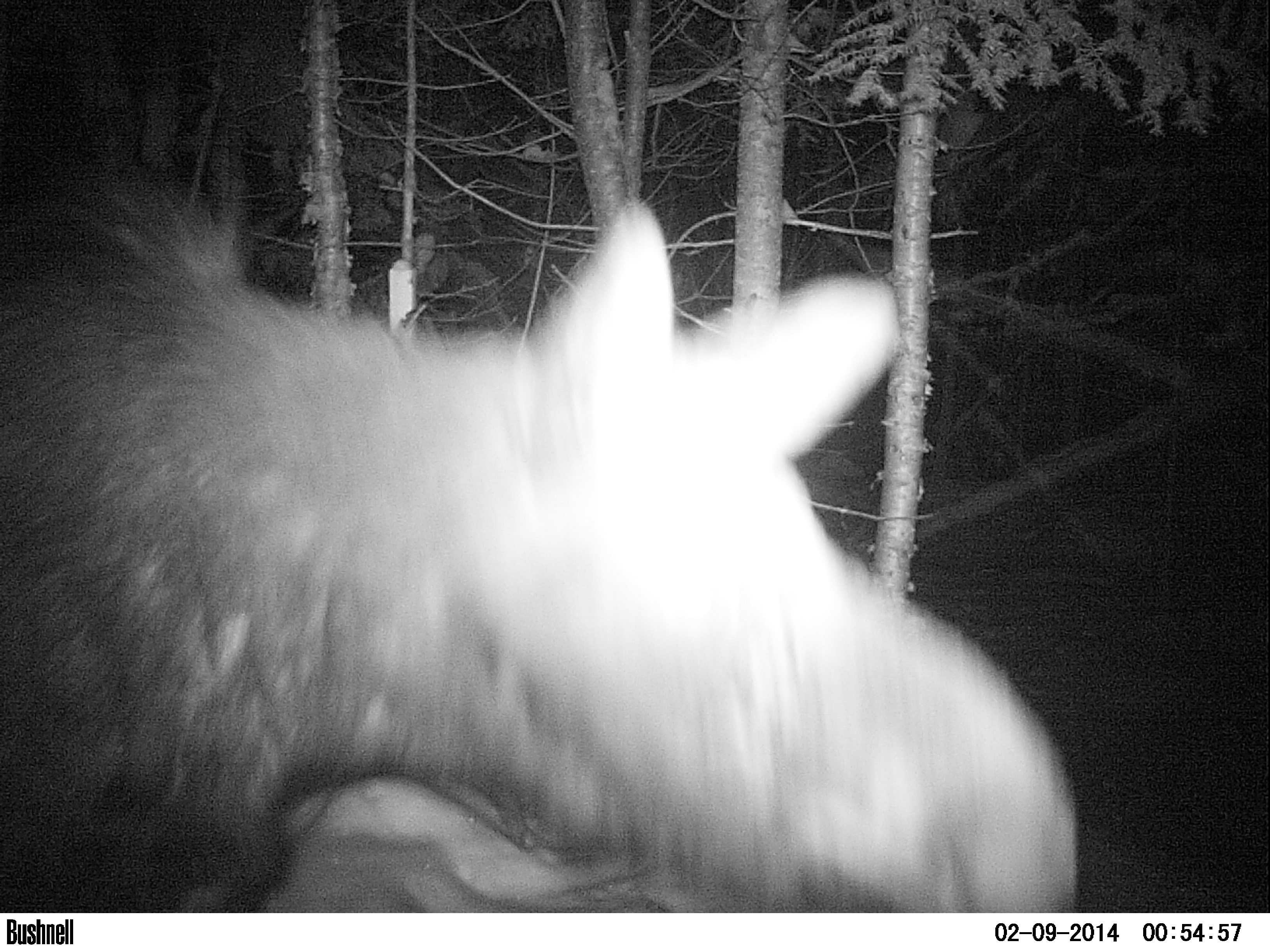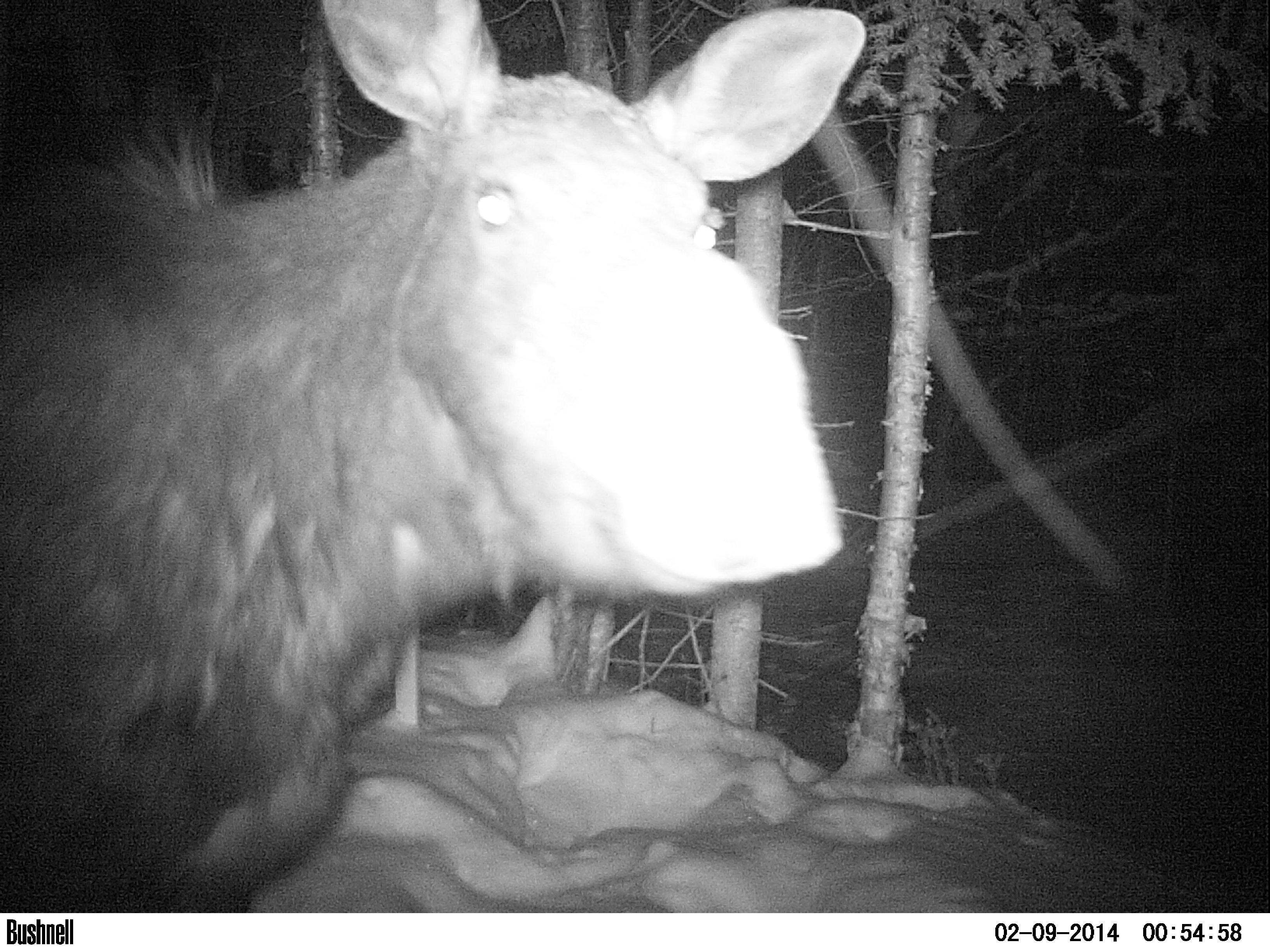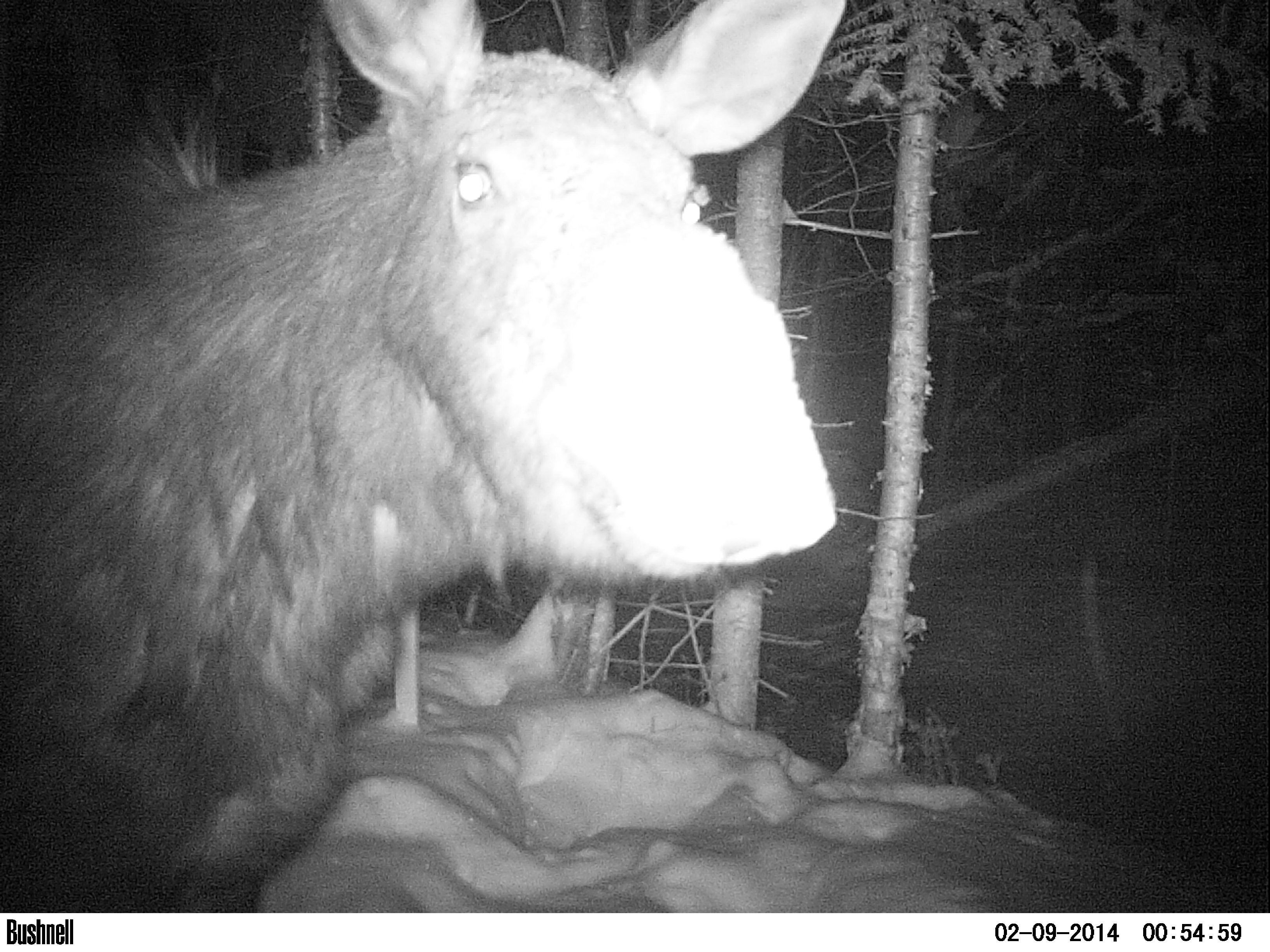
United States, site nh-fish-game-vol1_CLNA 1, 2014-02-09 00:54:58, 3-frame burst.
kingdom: Animalia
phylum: Chordata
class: Mammalia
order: Artiodactyla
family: Cervidae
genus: Alces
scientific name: Alces alces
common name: moose